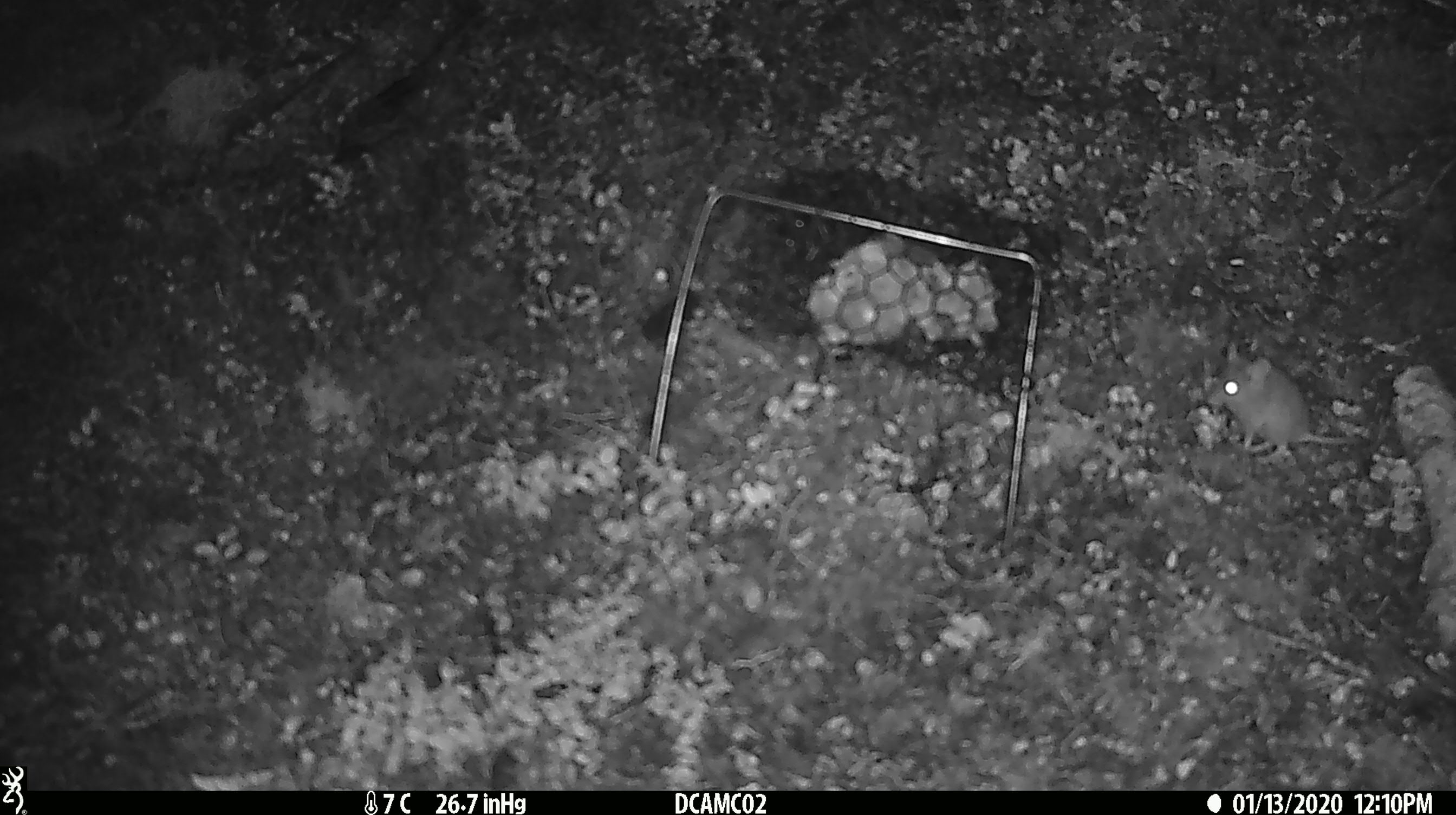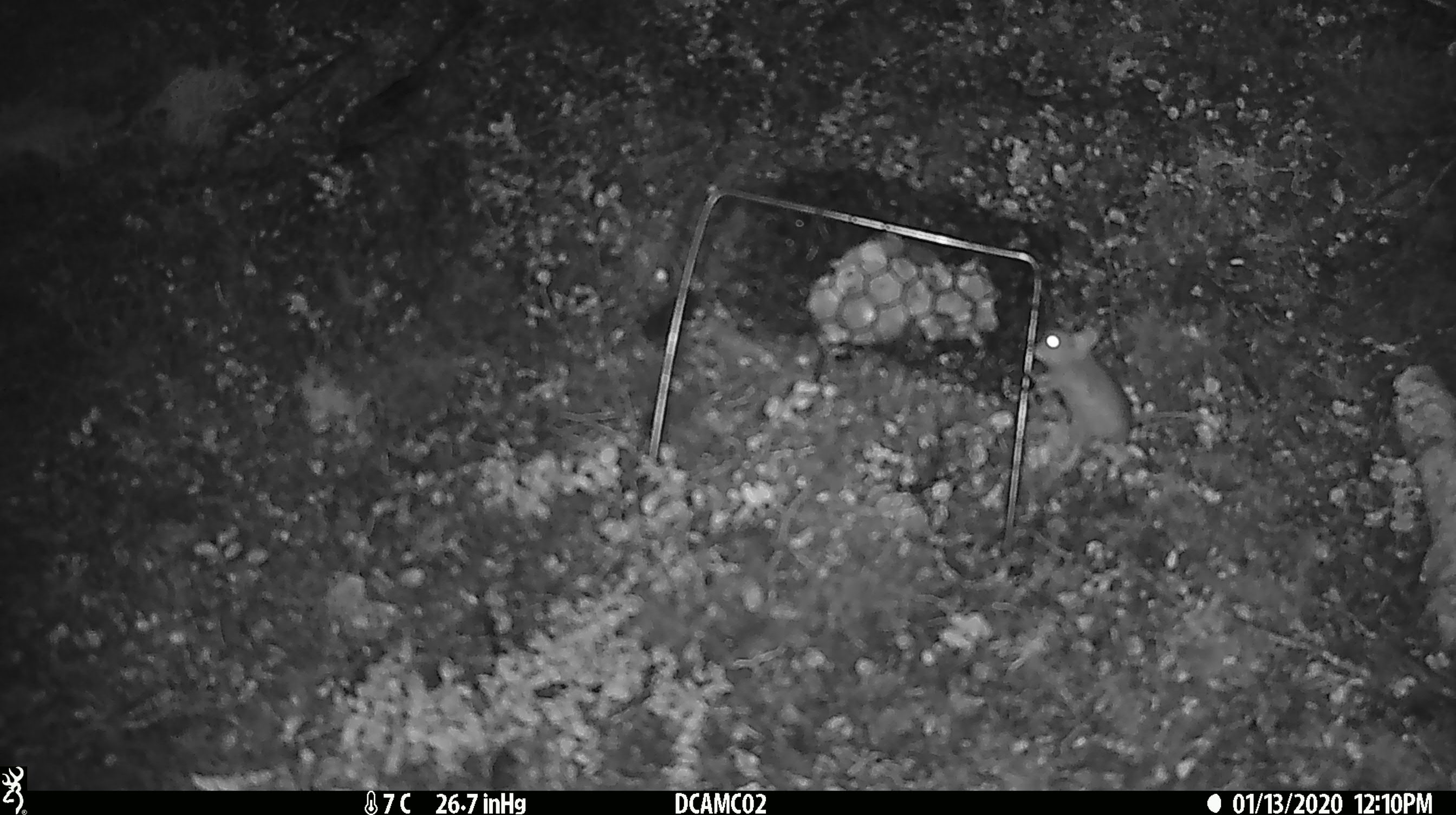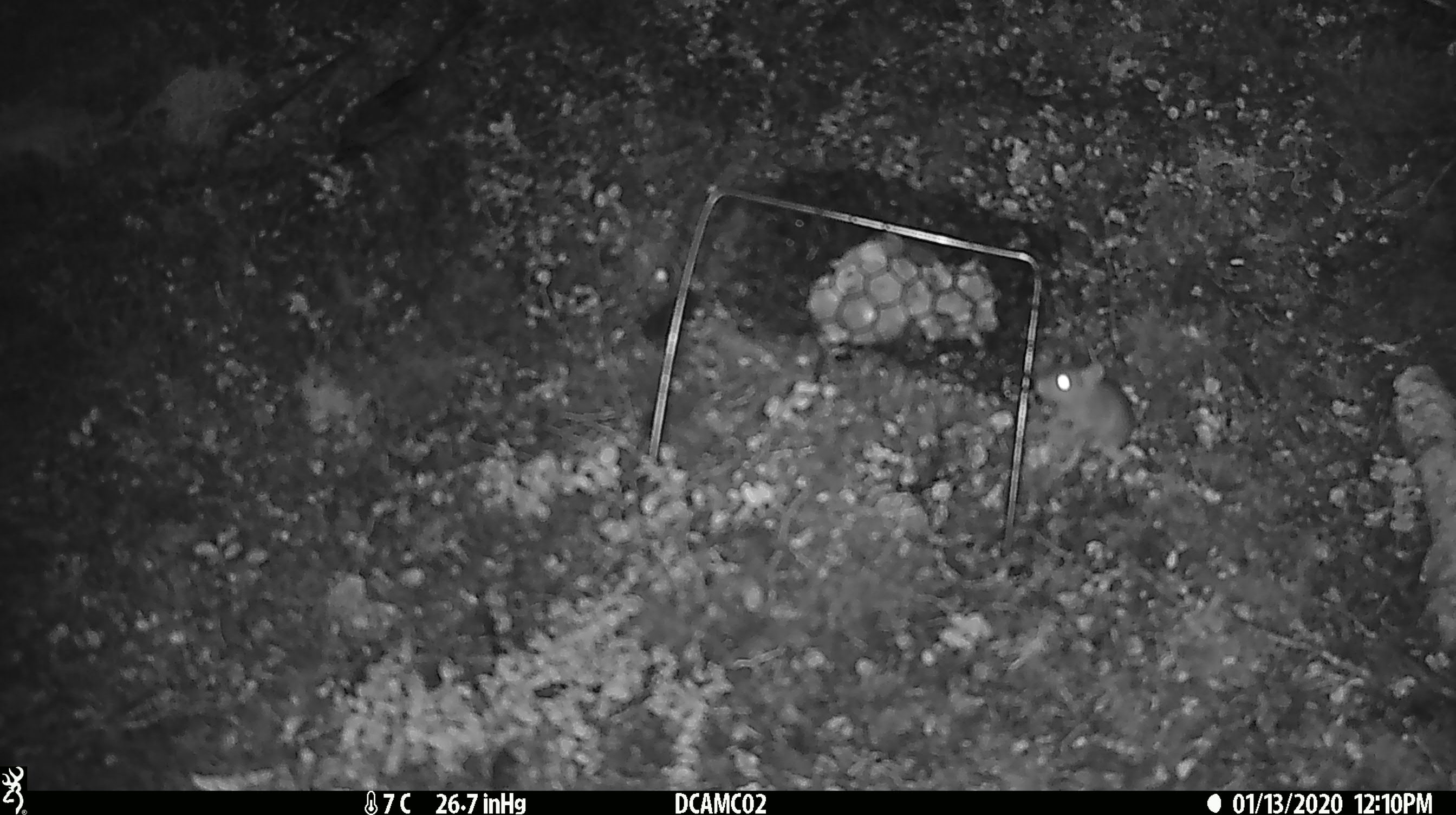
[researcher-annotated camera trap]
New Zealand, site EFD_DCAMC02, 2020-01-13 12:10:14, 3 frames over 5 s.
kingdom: Animalia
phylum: Chordata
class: Mammalia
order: Rodentia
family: Muridae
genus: Mus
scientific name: Mus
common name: mouse